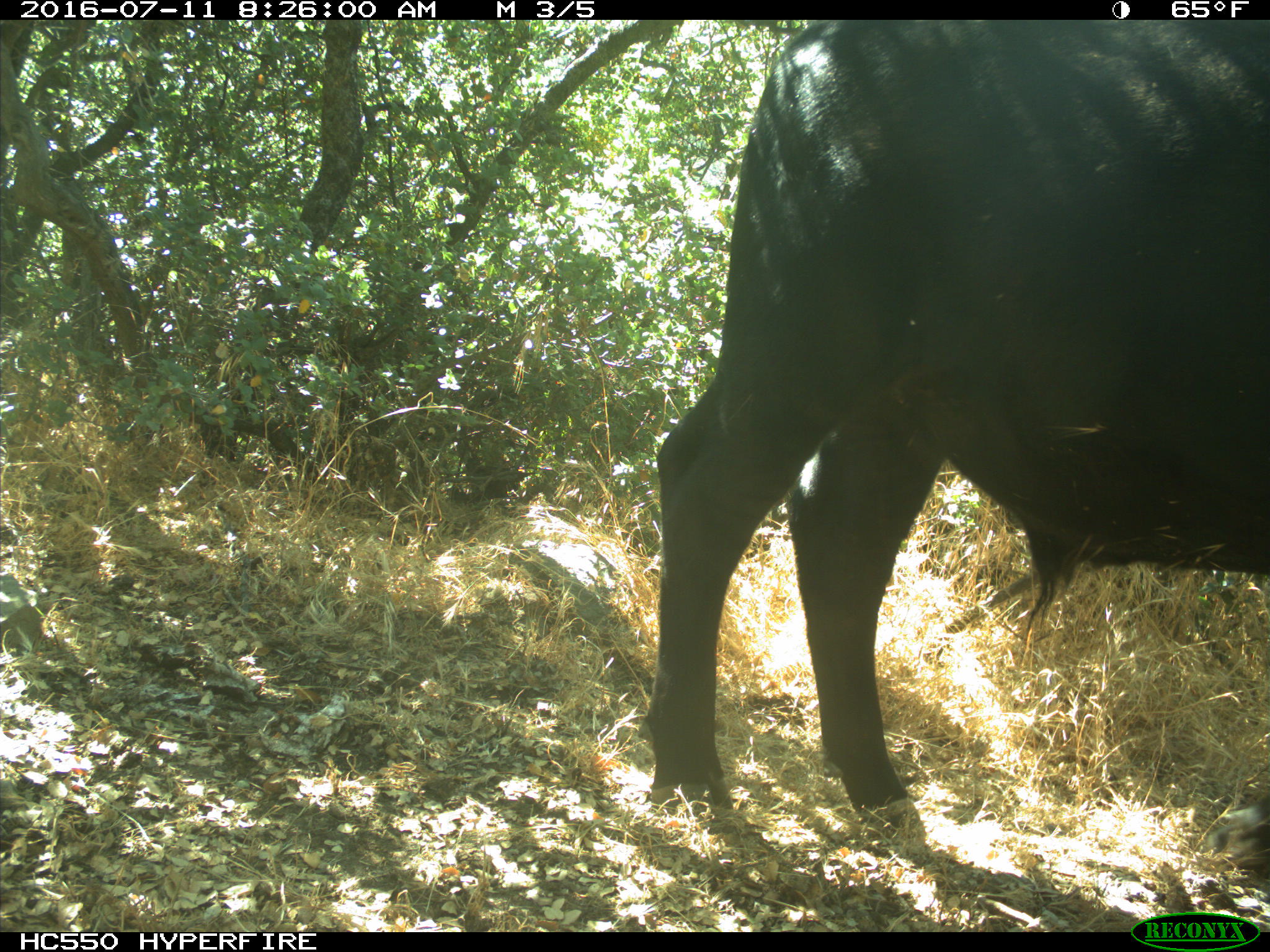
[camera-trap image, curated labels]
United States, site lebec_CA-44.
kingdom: Animalia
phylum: Chordata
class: Mammalia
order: Artiodactyla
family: Bovidae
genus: Bos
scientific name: Bos taurus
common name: domestic cow